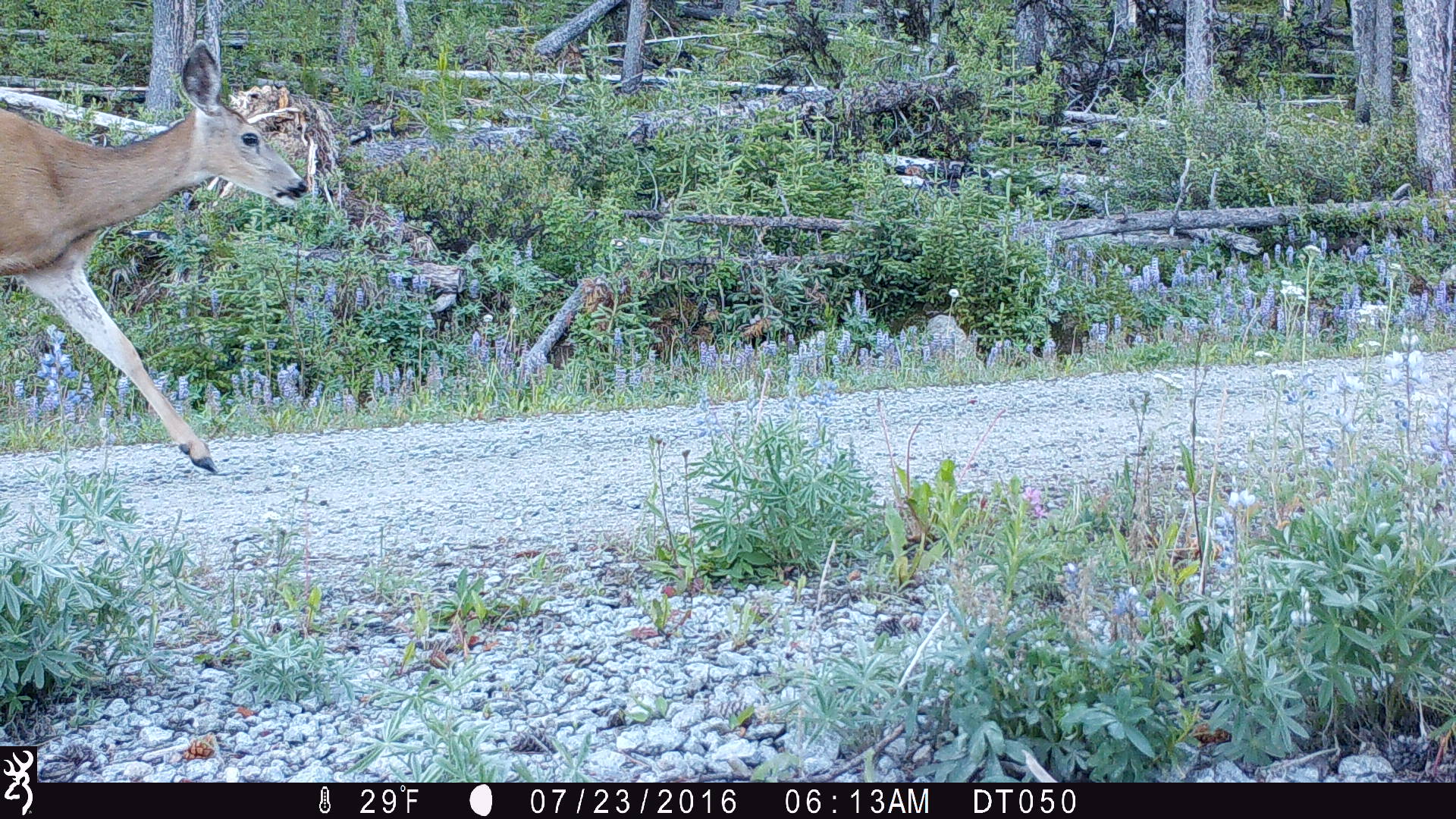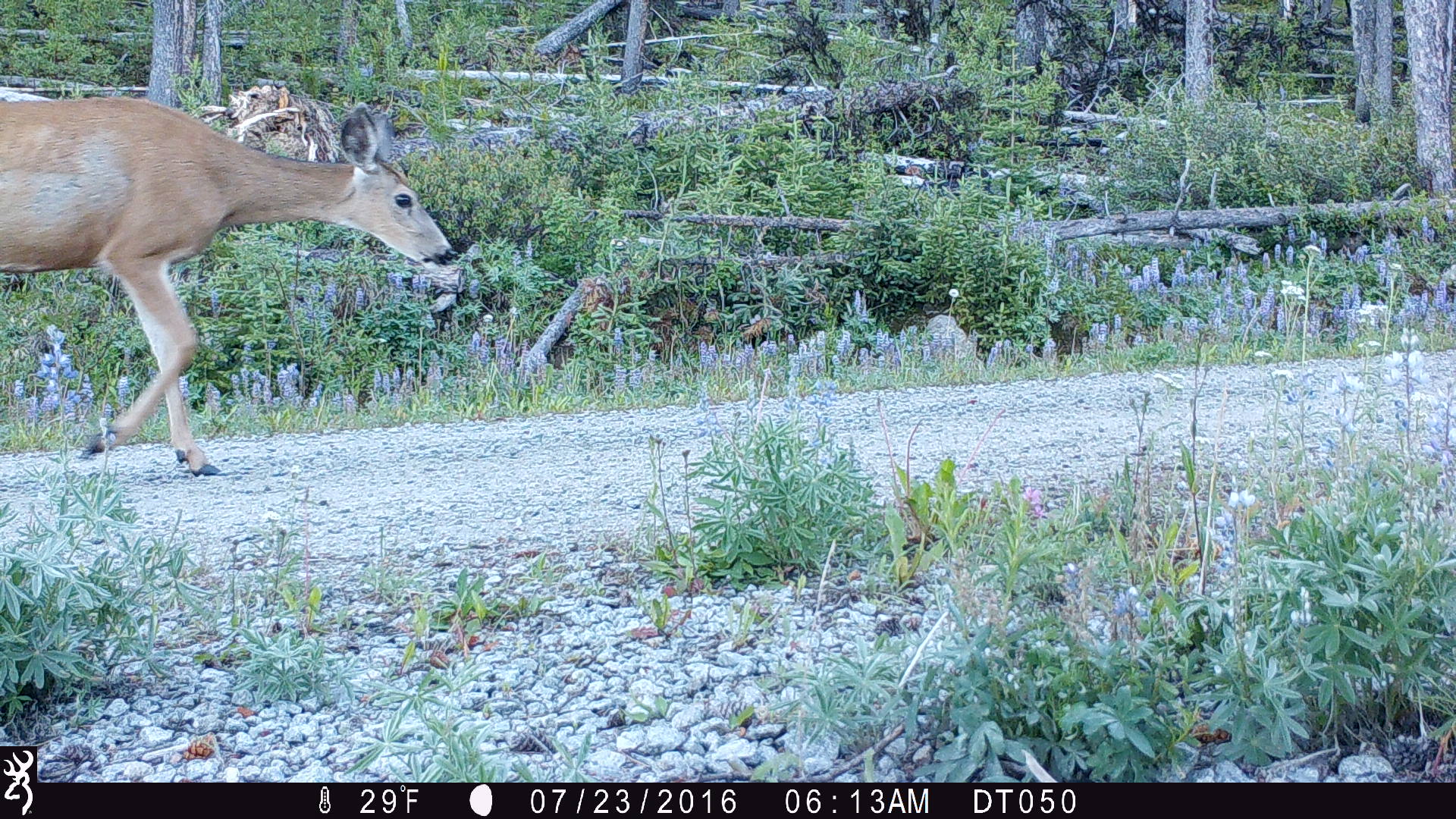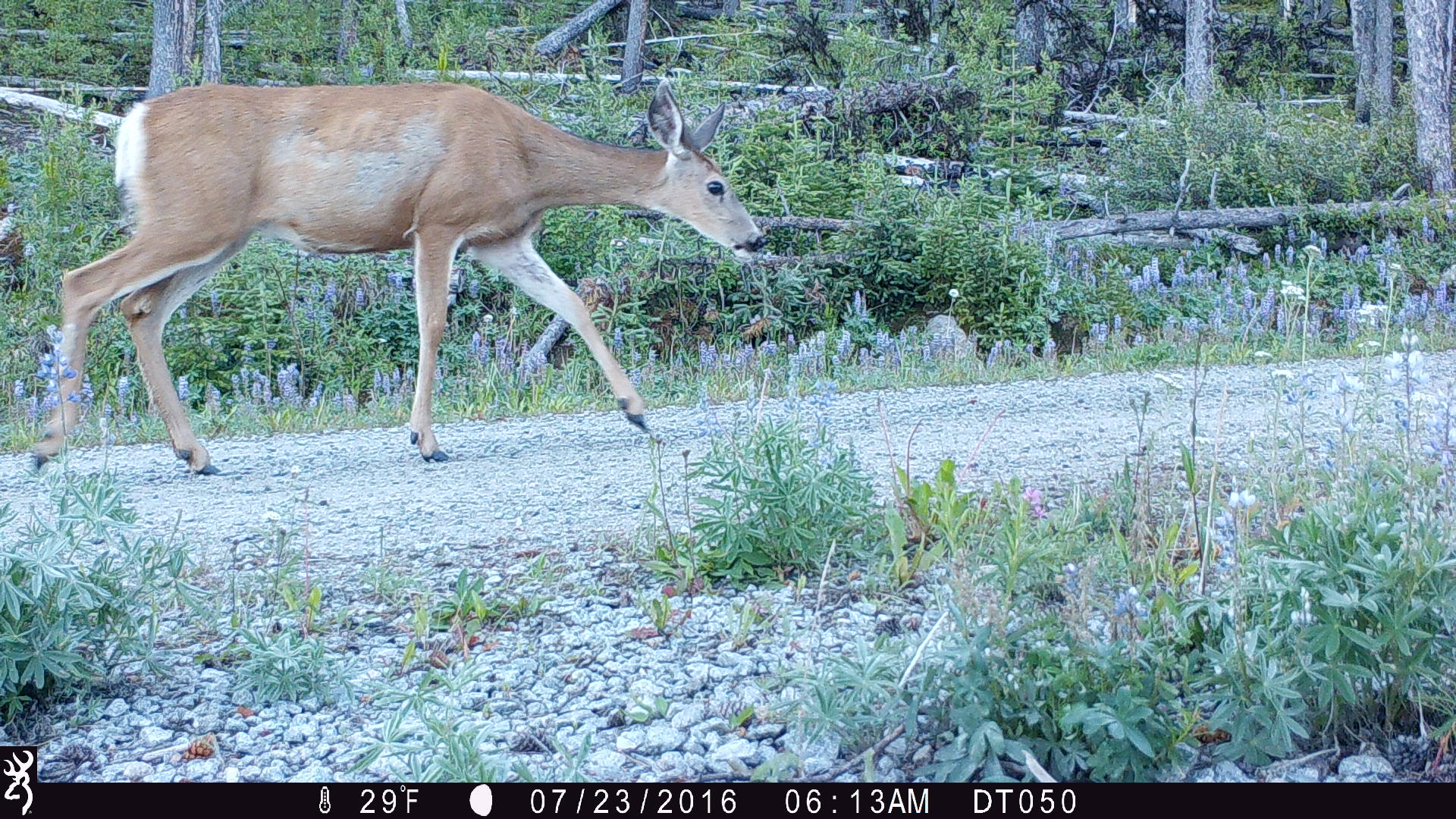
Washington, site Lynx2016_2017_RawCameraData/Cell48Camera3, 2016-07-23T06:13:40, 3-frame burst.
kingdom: Animalia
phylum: Chordata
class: Mammalia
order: Artiodactyla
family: Cervidae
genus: Odocoileus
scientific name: Odocoileus hemionus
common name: mule deer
Odocoileus hemionus (mule deer). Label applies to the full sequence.